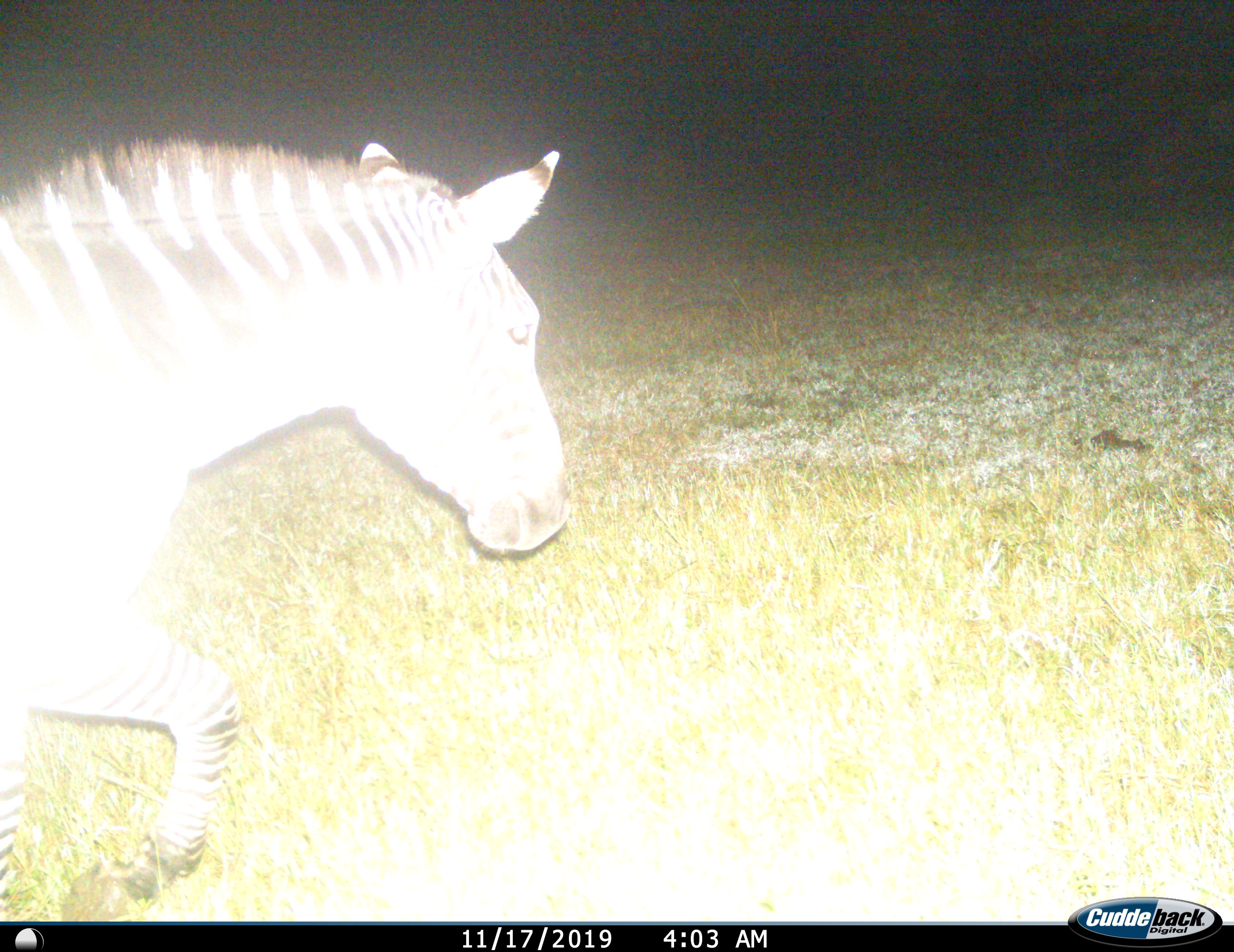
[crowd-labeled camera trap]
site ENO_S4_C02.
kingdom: Animalia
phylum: Chordata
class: Mammalia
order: Perissodactyla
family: Equidae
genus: Equus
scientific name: Equus quagga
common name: plains zebra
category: zebraplains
Zebraplains (plains zebra) (Equus quagga), count 1. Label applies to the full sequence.